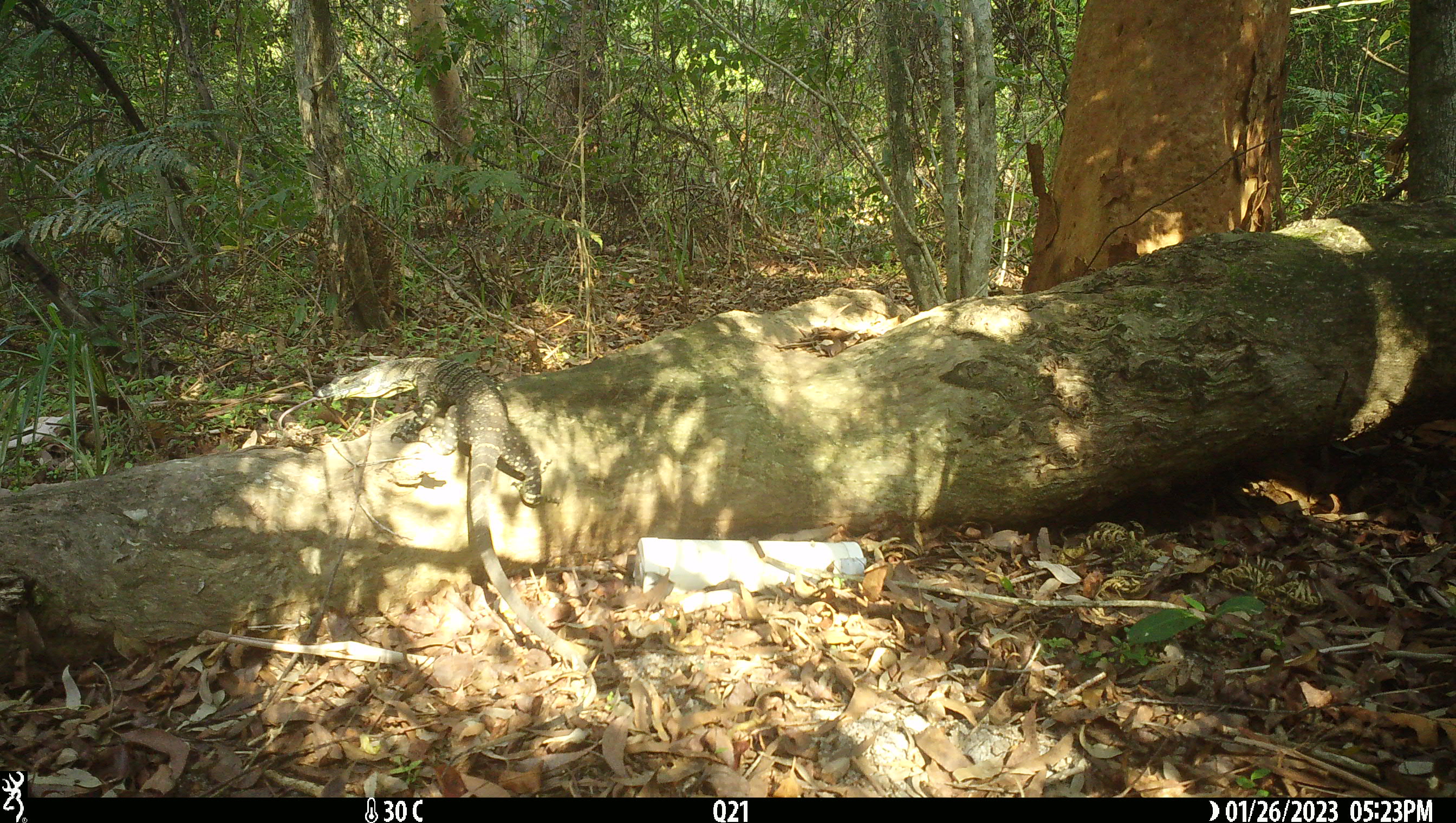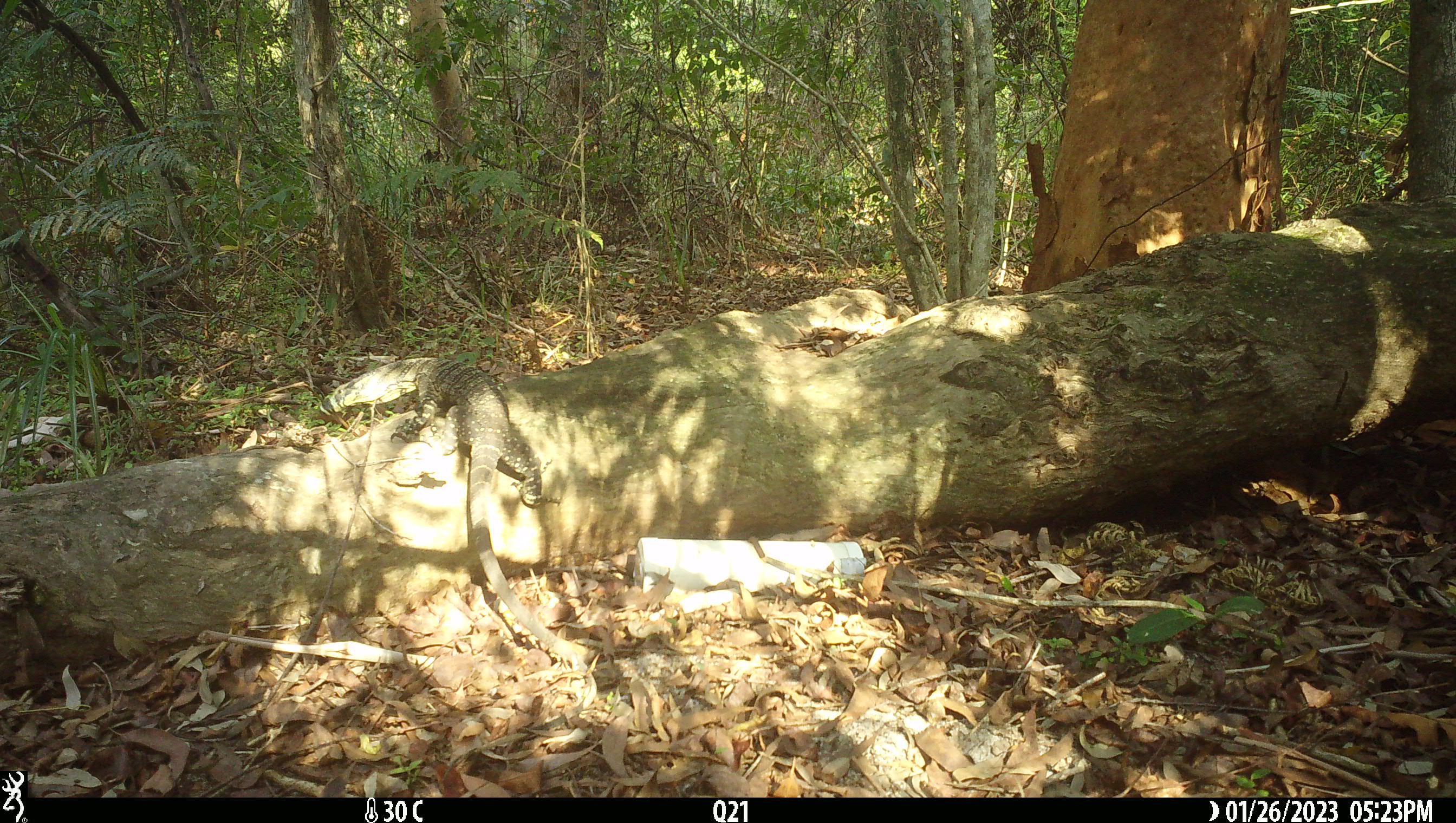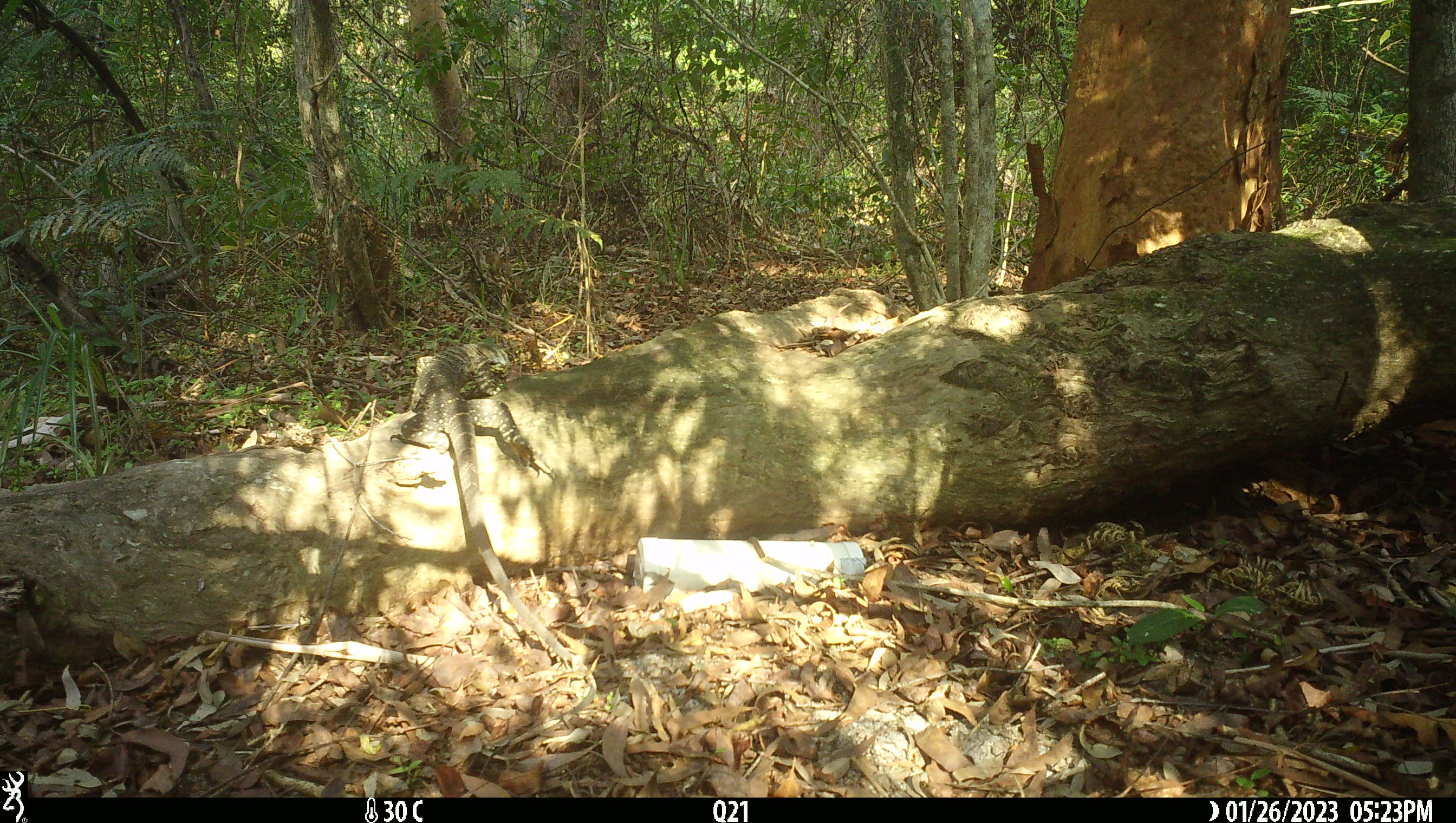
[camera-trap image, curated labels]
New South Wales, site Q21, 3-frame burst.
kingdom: Animalia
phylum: Chordata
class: Reptilia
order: Squamata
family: Varanidae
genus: Varanus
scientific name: Varanus varius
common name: lace monitor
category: goanna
Goanna (lace monitor) (Varanus varius).